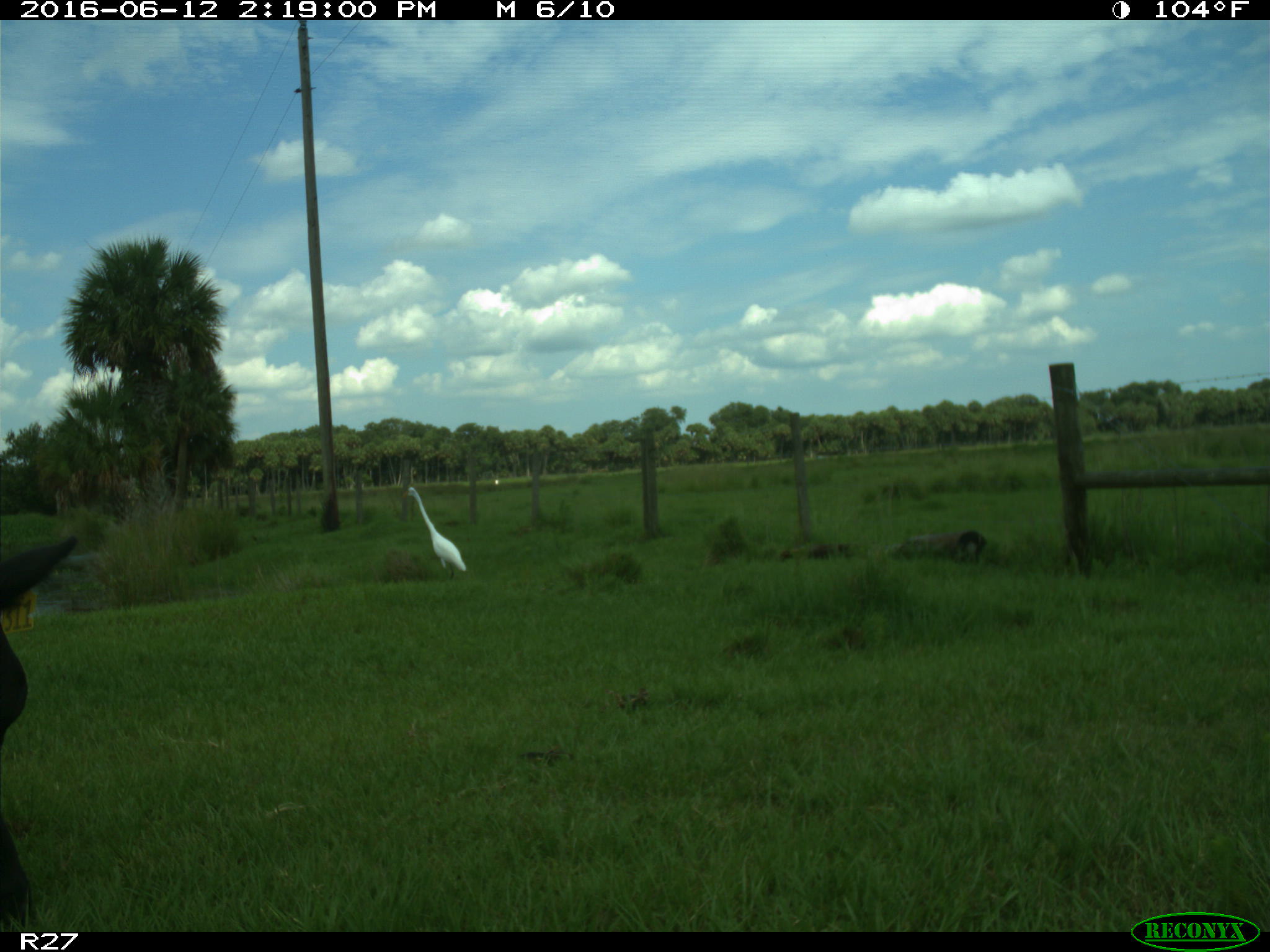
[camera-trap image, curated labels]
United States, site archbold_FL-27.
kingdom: Animalia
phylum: Chordata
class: Mammalia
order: Artiodactyla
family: Bovidae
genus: Bos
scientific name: Bos taurus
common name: domestic cow